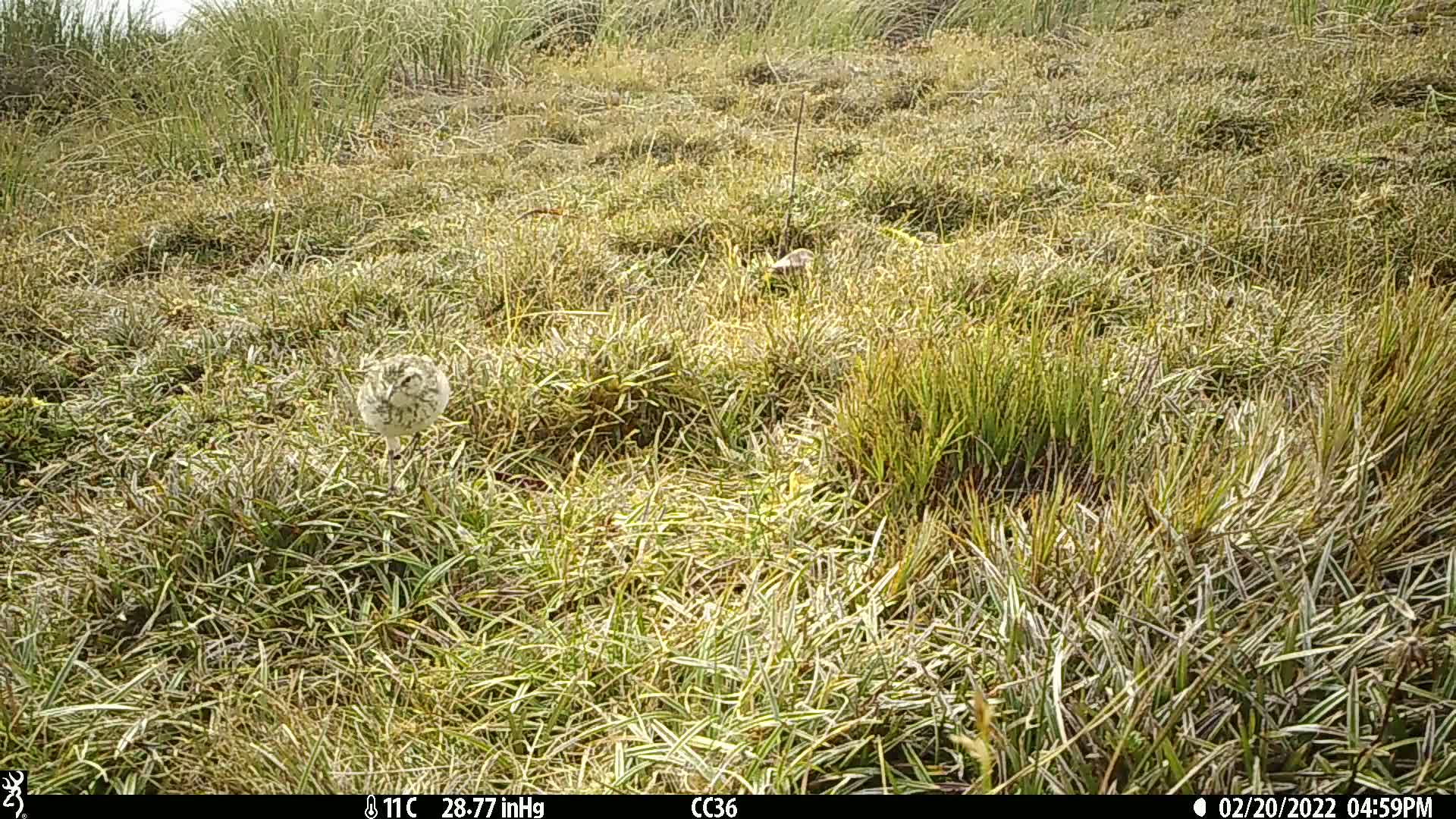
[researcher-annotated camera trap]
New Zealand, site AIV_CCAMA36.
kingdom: Animalia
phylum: Chordata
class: Aves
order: Passeriformes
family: Motacillidae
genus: Anthus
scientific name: Anthus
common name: pipit